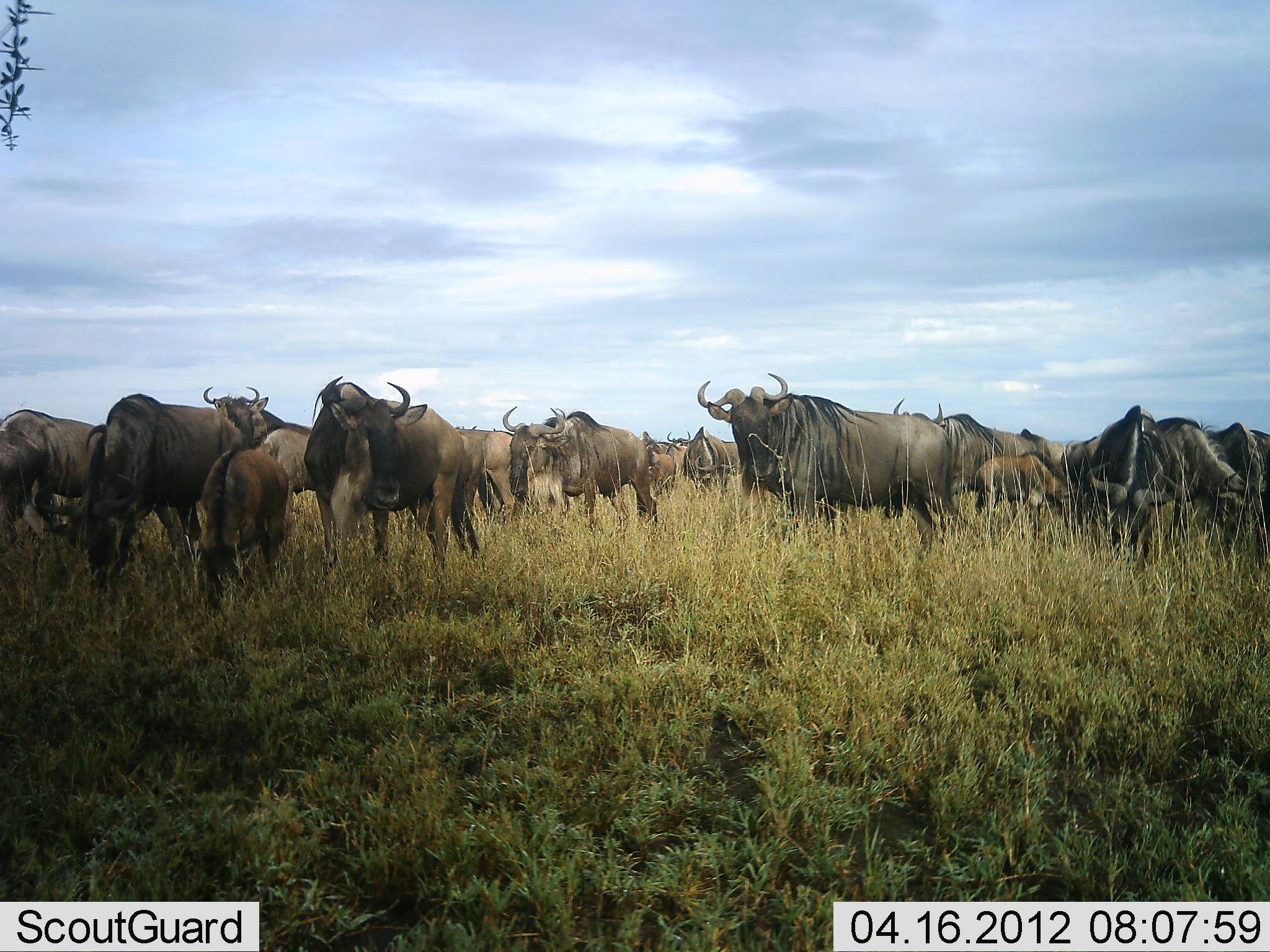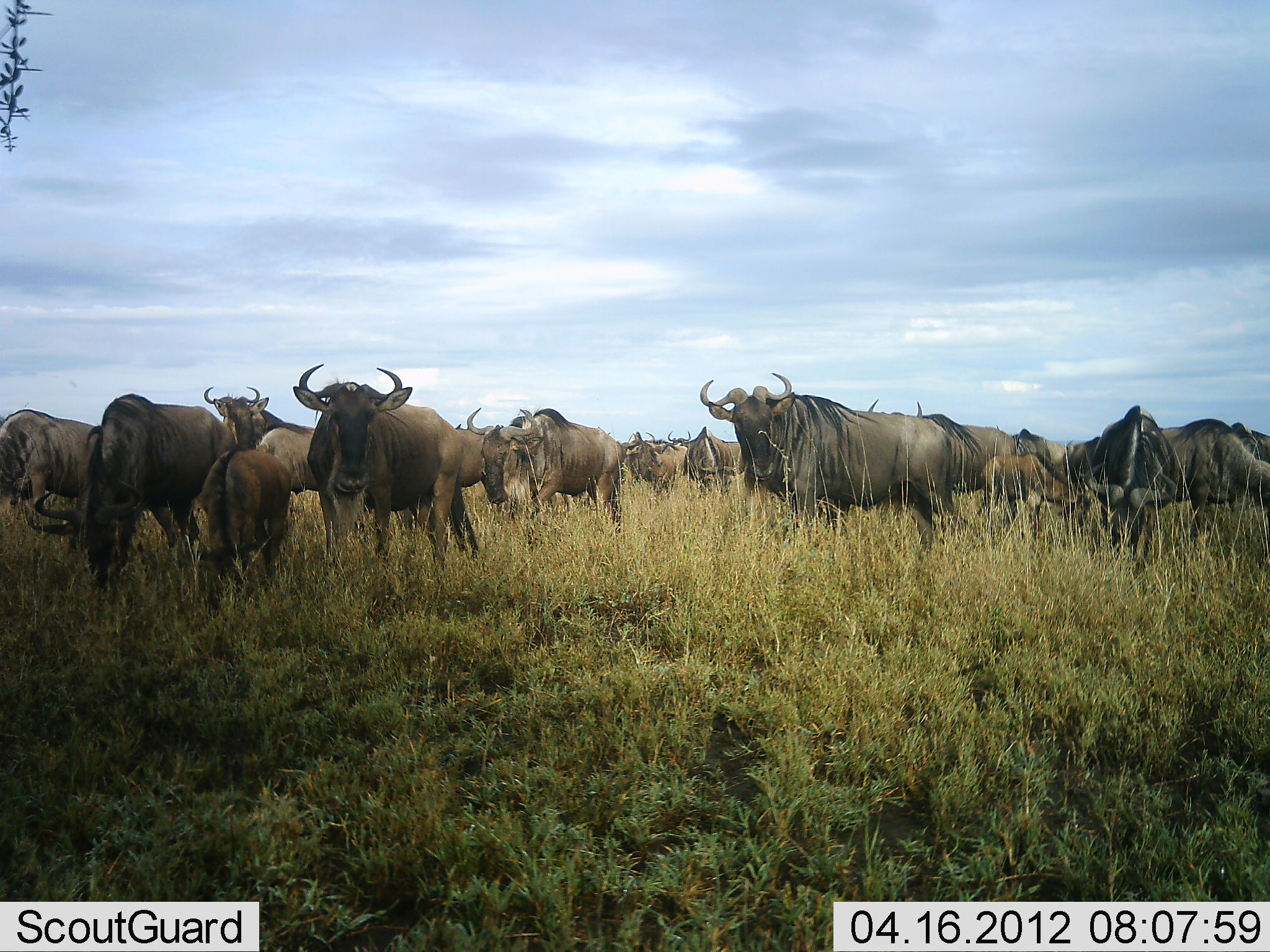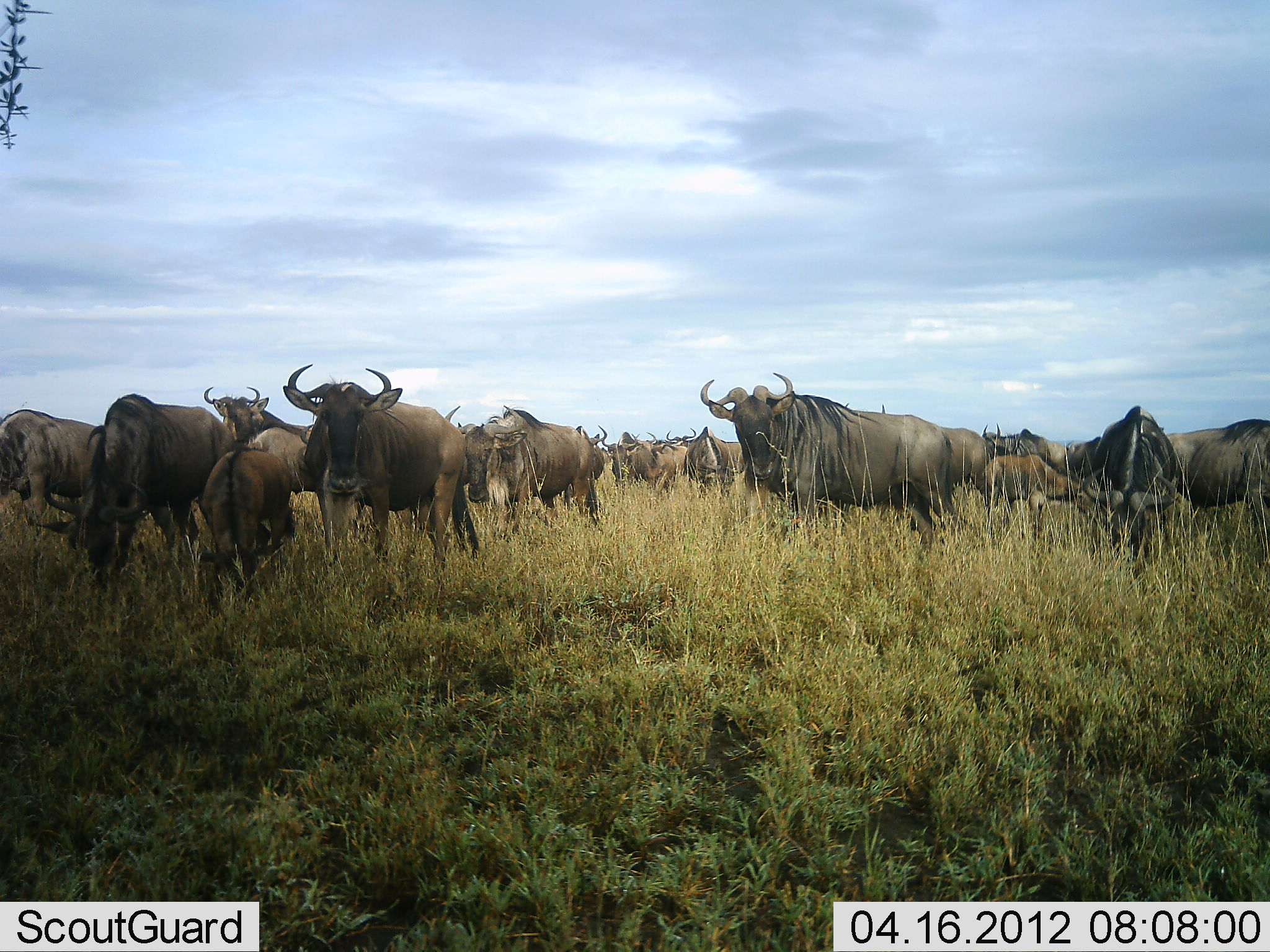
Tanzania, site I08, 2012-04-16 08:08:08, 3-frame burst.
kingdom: Animalia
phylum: Chordata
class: Mammalia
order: Artiodactyla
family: Bovidae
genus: Connochaetes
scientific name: Connochaetes taurinus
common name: blue wildebeest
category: wildebeest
Wildebeest (blue wildebeest) (Connochaetes taurinus), count 11-50. Behavior (volunteer vote fractions): standing 62%, resting 4%, moving 38%, interacting 12%. Young present (vote fraction): 54%. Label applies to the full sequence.